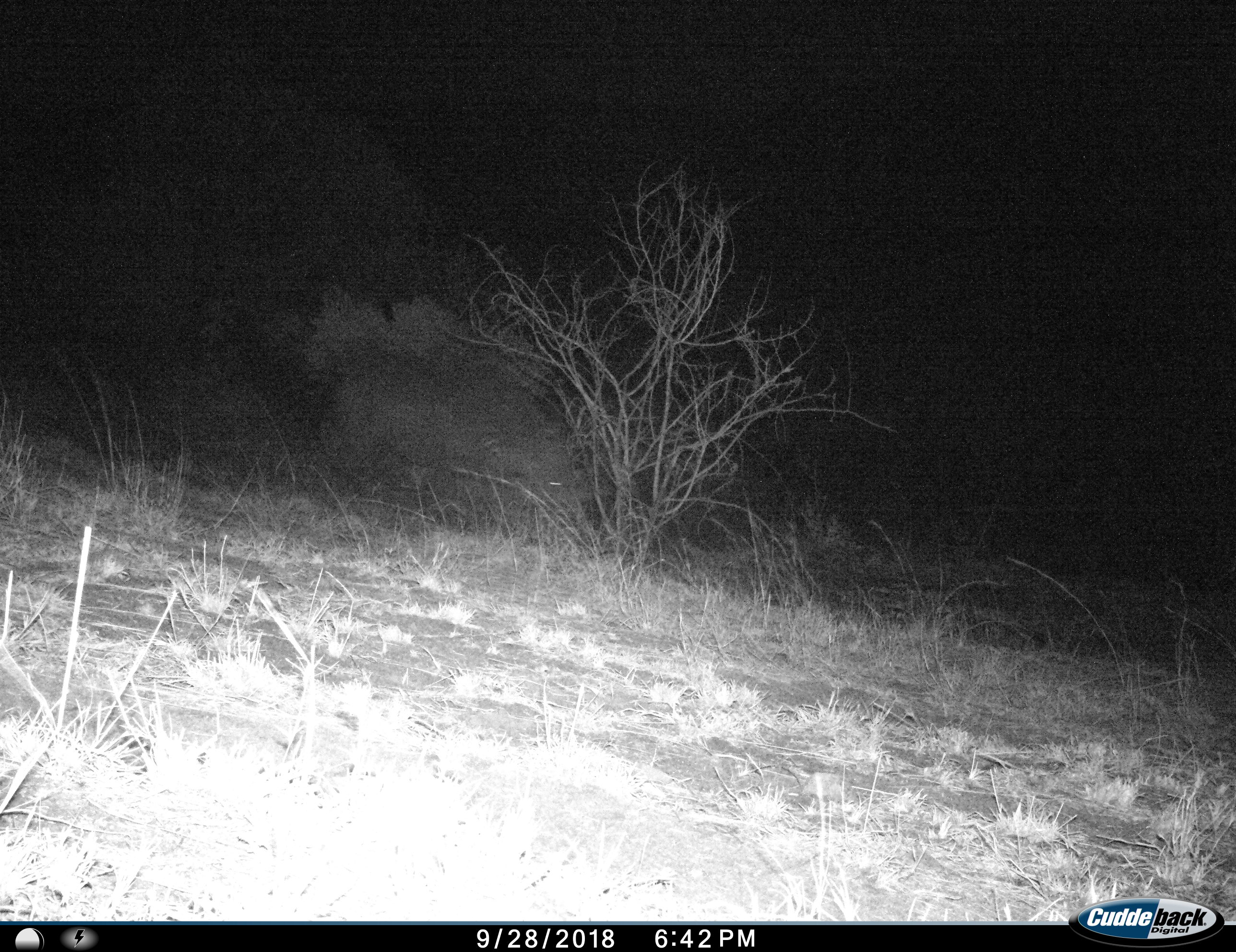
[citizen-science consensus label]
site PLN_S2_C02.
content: unidentified animal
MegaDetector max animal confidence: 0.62